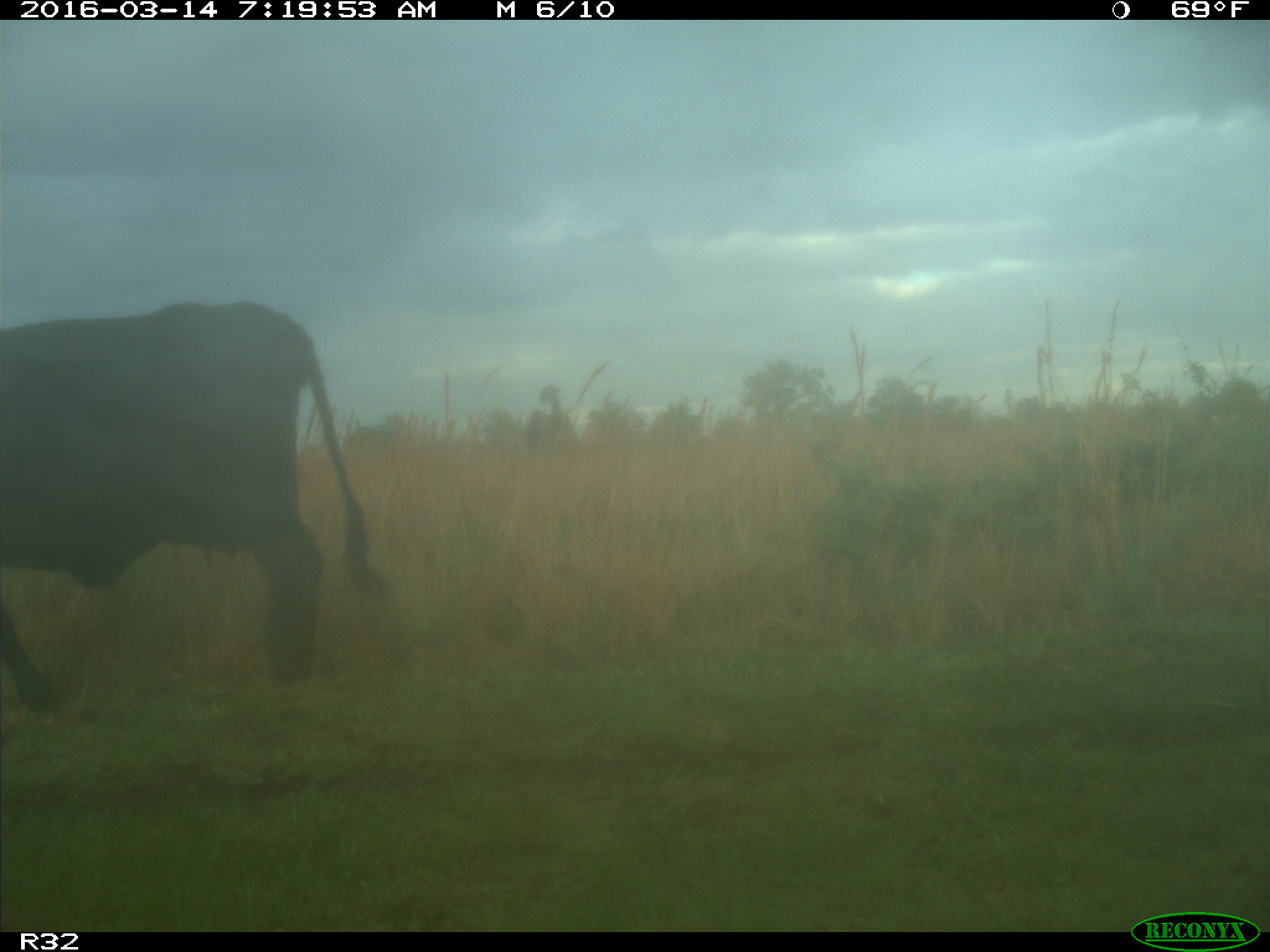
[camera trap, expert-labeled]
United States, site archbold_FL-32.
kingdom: Animalia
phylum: Chordata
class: Mammalia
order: Artiodactyla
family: Bovidae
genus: Bos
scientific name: Bos taurus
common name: domestic cow